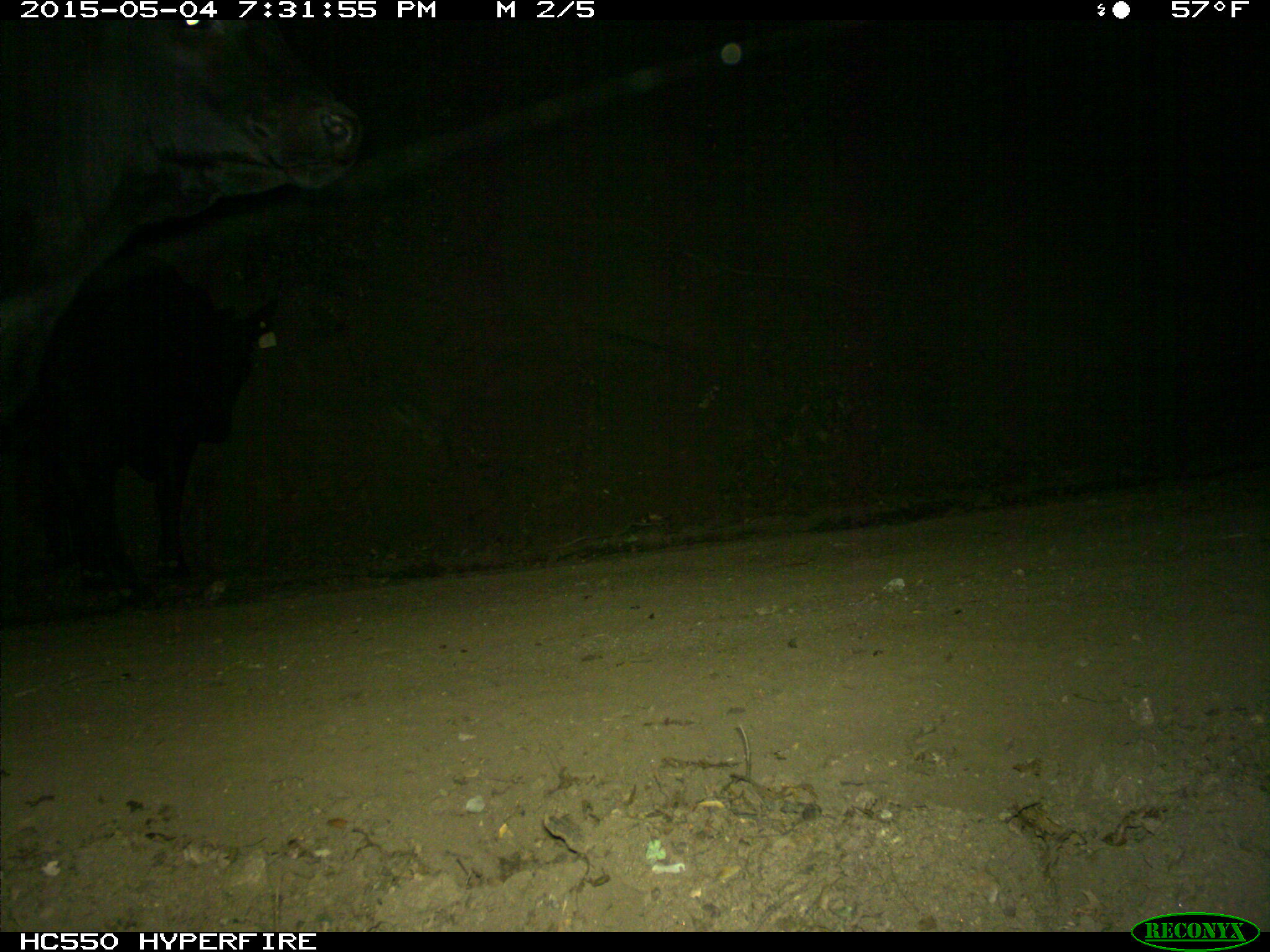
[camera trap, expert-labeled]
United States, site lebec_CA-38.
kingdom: Animalia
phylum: Chordata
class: Mammalia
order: Artiodactyla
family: Bovidae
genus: Bos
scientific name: Bos taurus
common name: domestic cow